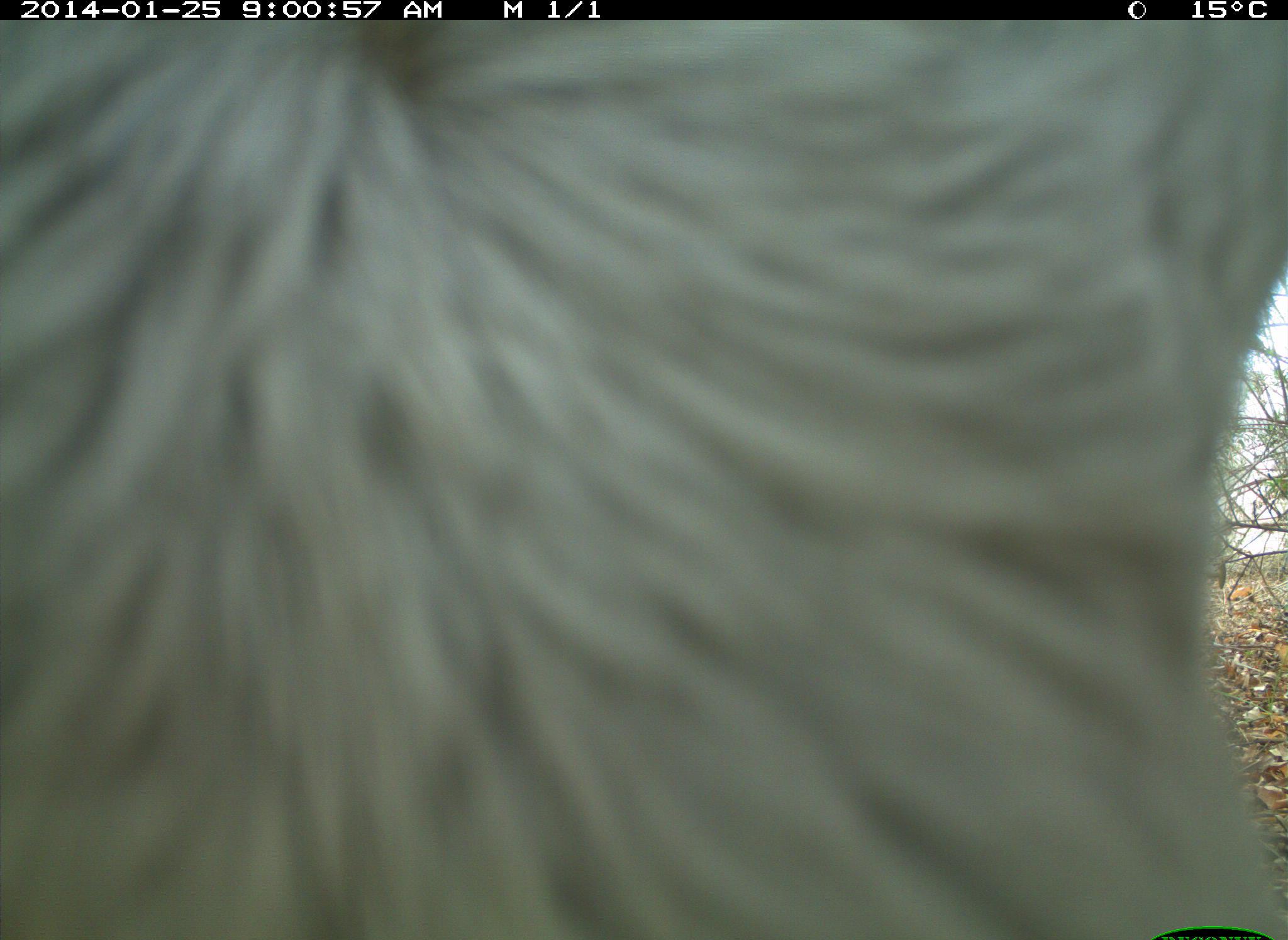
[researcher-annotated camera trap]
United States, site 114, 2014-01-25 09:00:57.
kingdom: Animalia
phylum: Chordata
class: Mammalia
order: Artiodactyla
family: Bovidae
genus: Bos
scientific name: Bos taurus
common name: cow